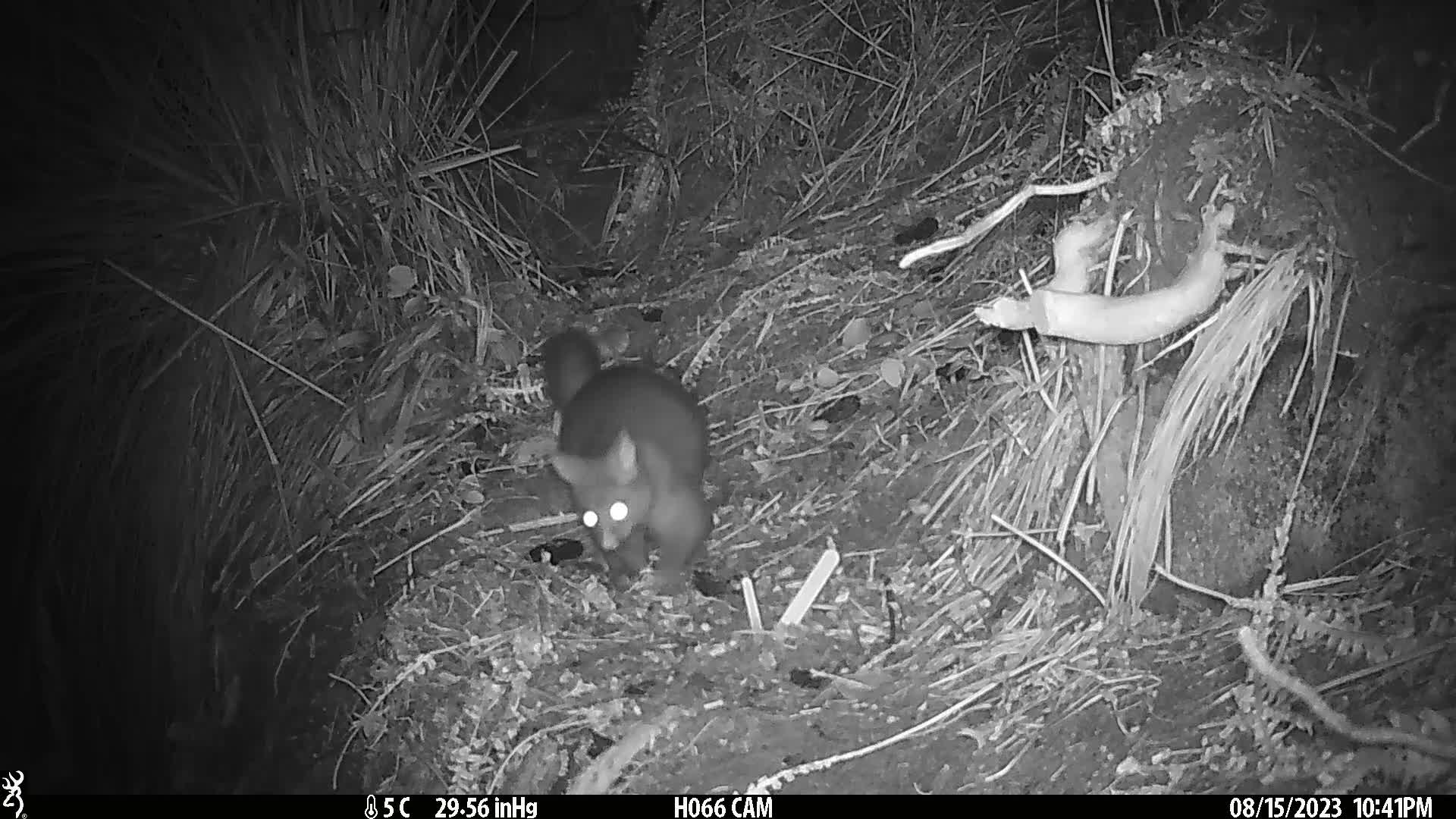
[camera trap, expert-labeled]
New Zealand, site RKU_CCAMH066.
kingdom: Animalia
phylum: Chordata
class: Mammalia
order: Diprotodontia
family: Phalangeridae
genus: Trichosurus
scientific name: Trichosurus vulpecula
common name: common brushtail possum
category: possum